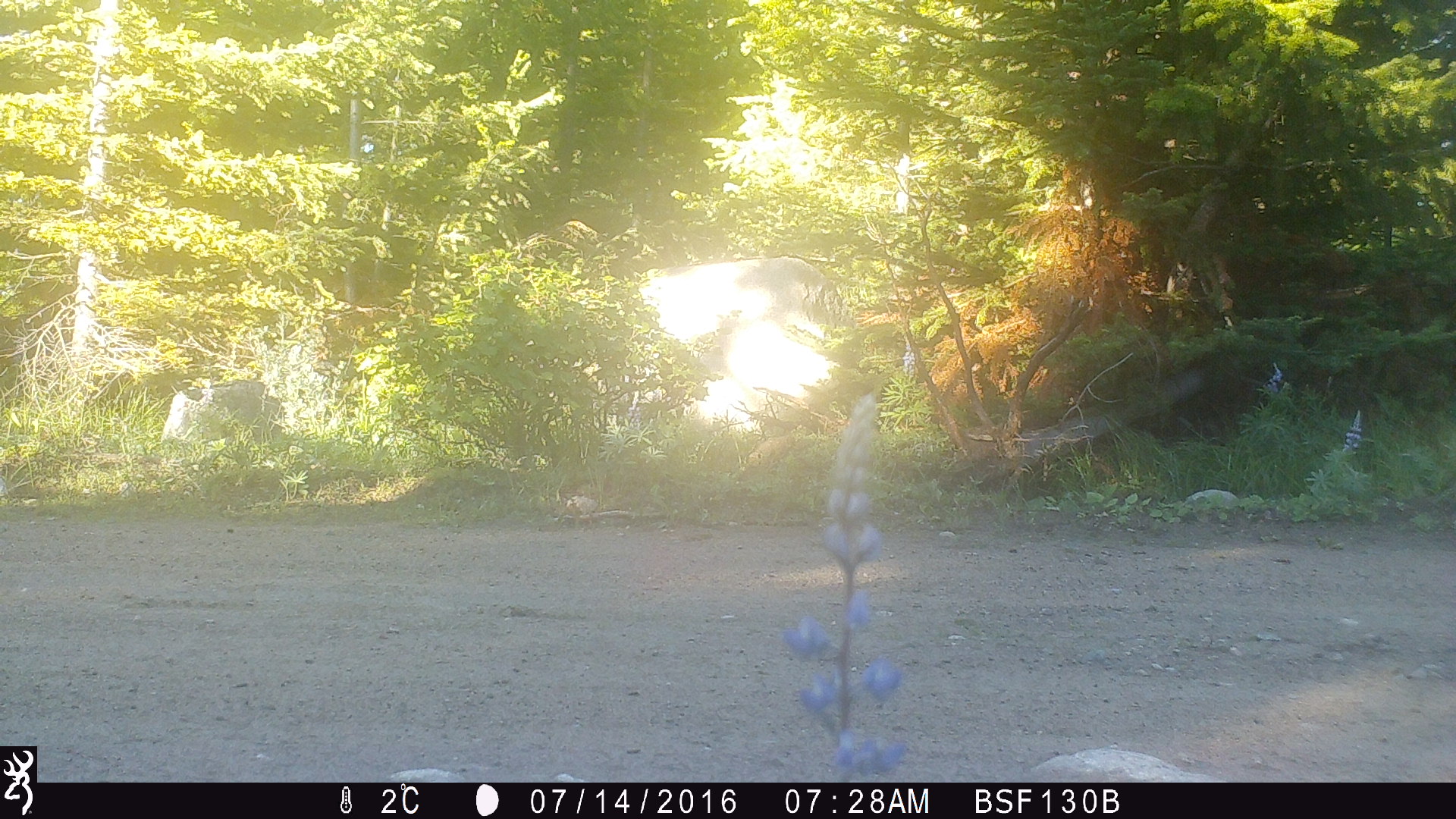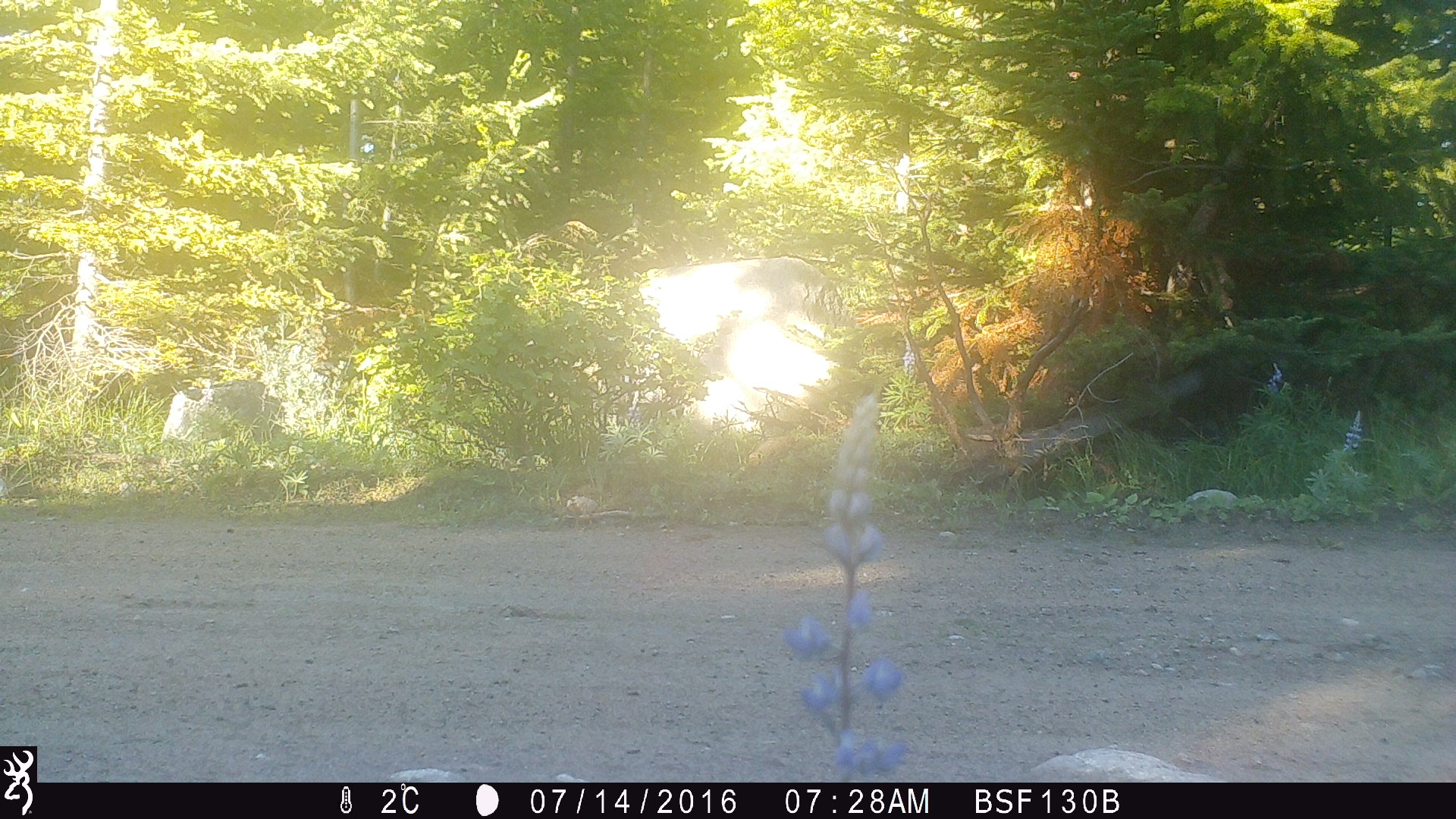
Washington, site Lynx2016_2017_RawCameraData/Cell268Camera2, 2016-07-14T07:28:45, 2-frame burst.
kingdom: Animalia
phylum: Chordata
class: Mammalia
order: Carnivora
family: Canidae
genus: Canis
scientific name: Canis latrans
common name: coyote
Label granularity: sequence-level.